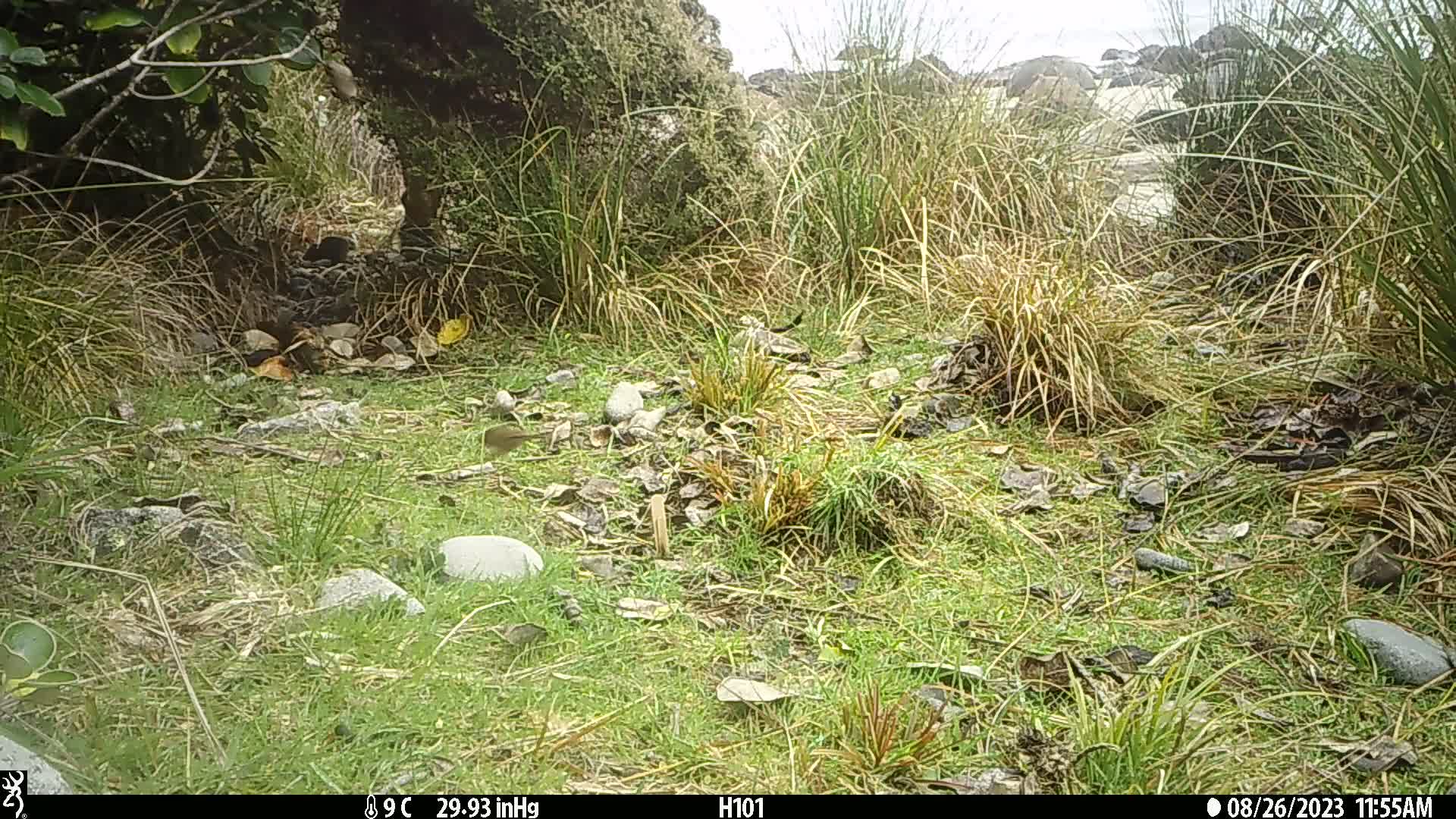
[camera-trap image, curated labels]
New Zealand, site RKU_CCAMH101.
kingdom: Animalia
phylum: Chordata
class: Aves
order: Passeriformes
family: Prunellidae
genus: Prunella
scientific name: Prunella modularis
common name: dunnock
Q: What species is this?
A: Dunnock (Prunella modularis).